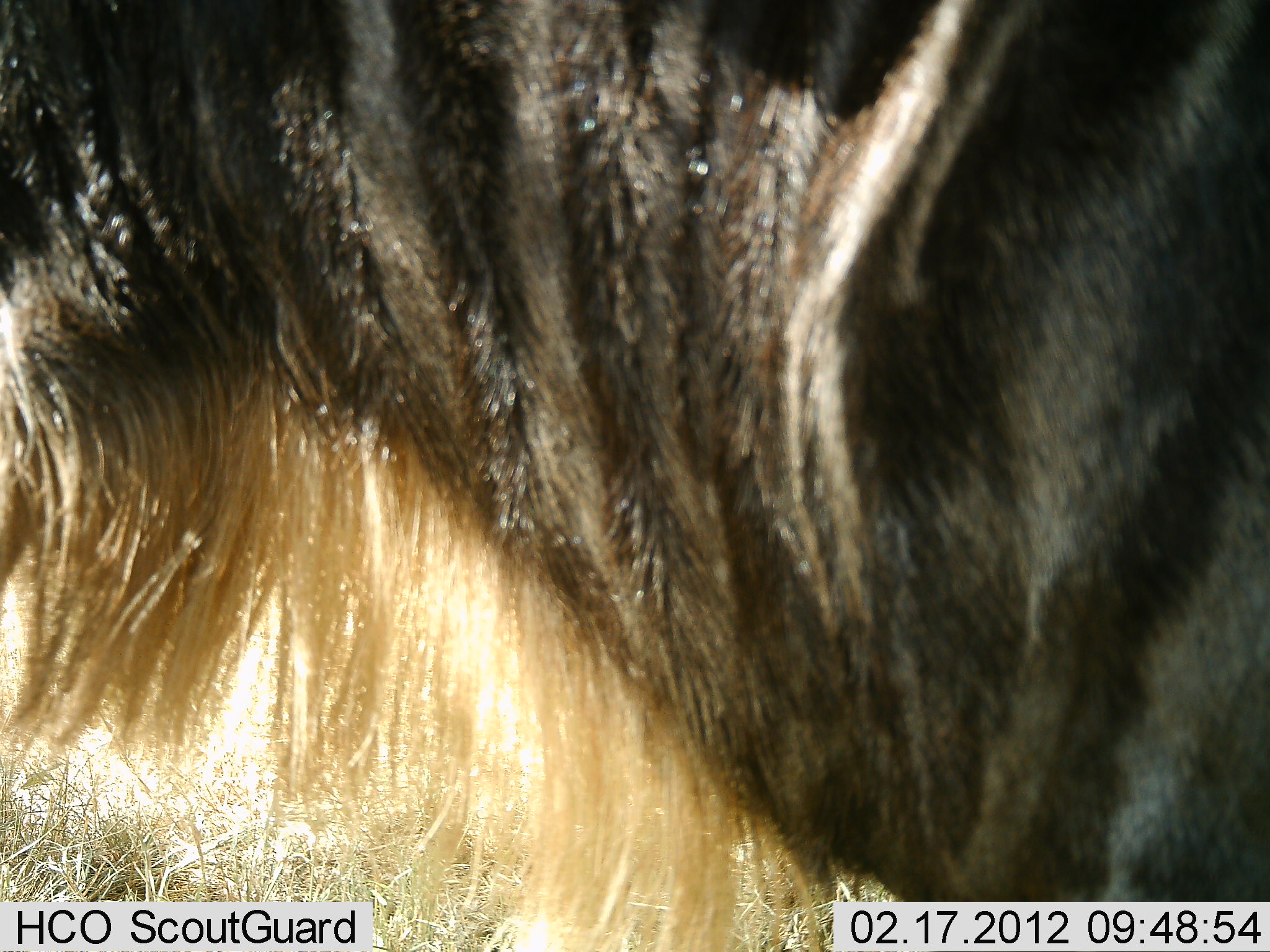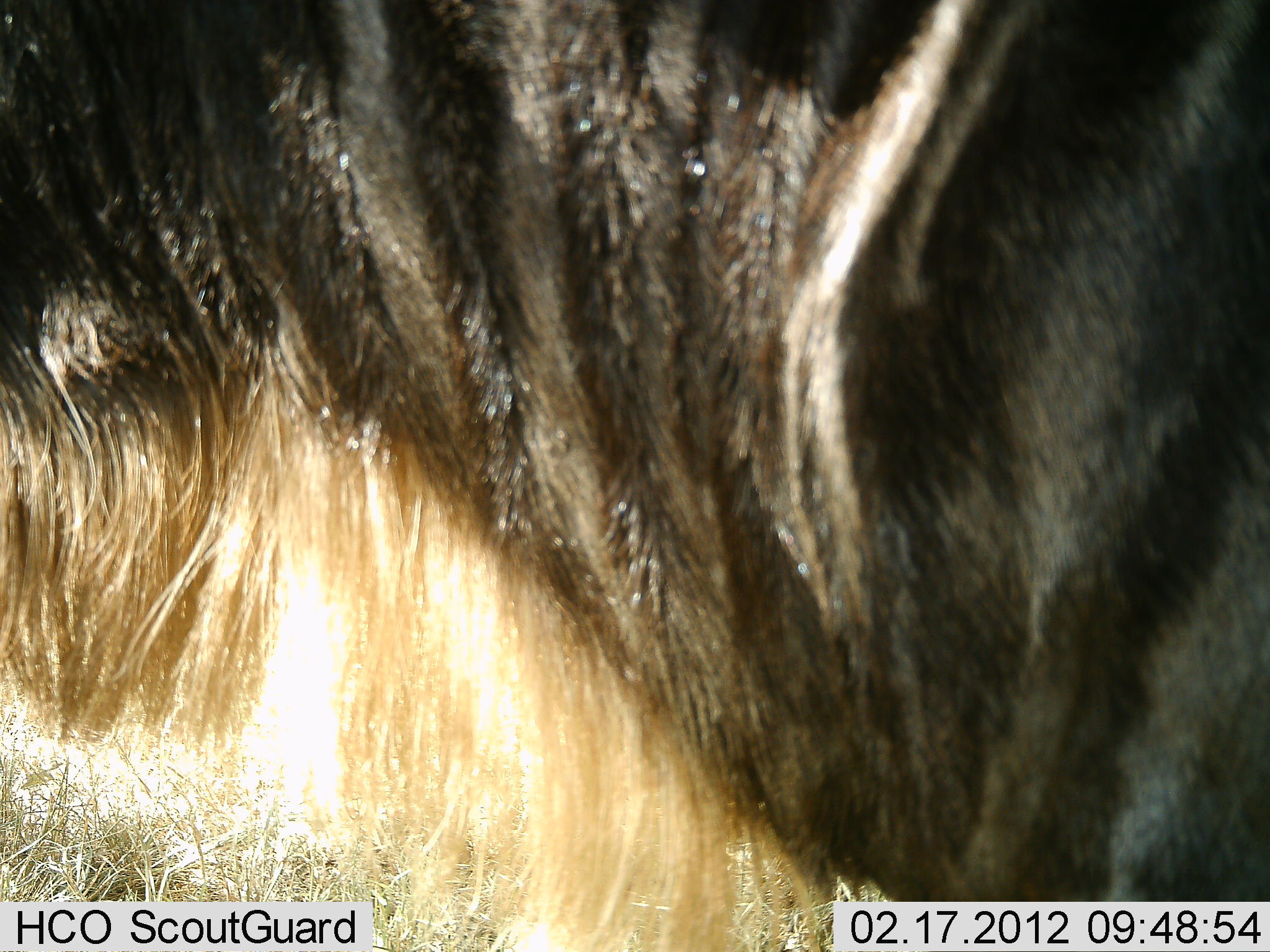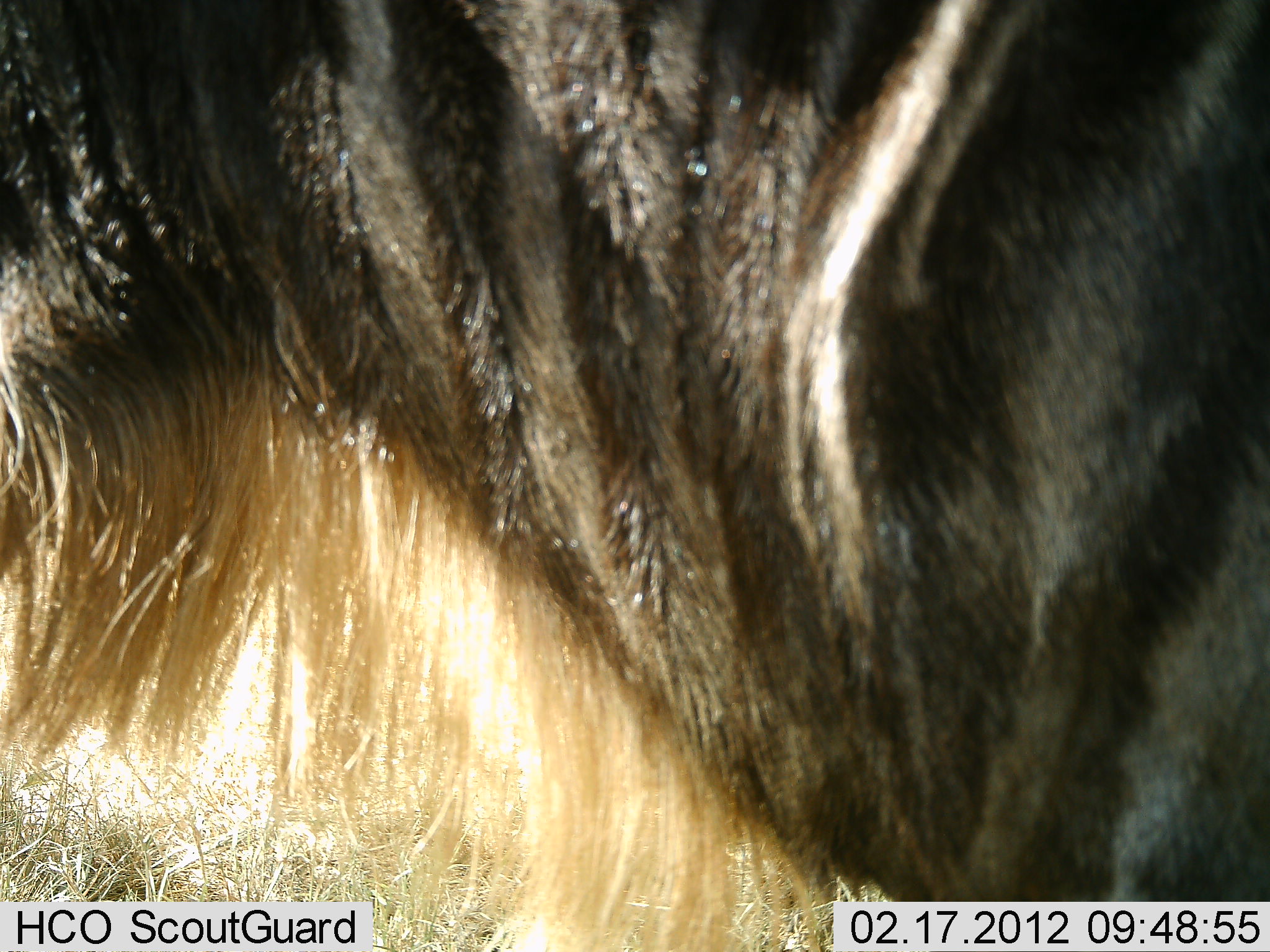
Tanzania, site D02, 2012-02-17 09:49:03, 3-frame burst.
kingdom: Animalia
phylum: Chordata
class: Mammalia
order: Artiodactyla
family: Bovidae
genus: Connochaetes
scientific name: Connochaetes taurinus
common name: blue wildebeest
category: wildebeest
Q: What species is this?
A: Wildebeest (blue wildebeest) (Connochaetes taurinus).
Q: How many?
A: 1.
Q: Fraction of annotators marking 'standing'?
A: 95%.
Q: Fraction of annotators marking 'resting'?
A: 0%.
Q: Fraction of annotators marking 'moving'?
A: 5%.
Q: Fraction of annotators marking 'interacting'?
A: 0%.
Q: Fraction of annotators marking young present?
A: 0%.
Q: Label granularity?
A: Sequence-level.